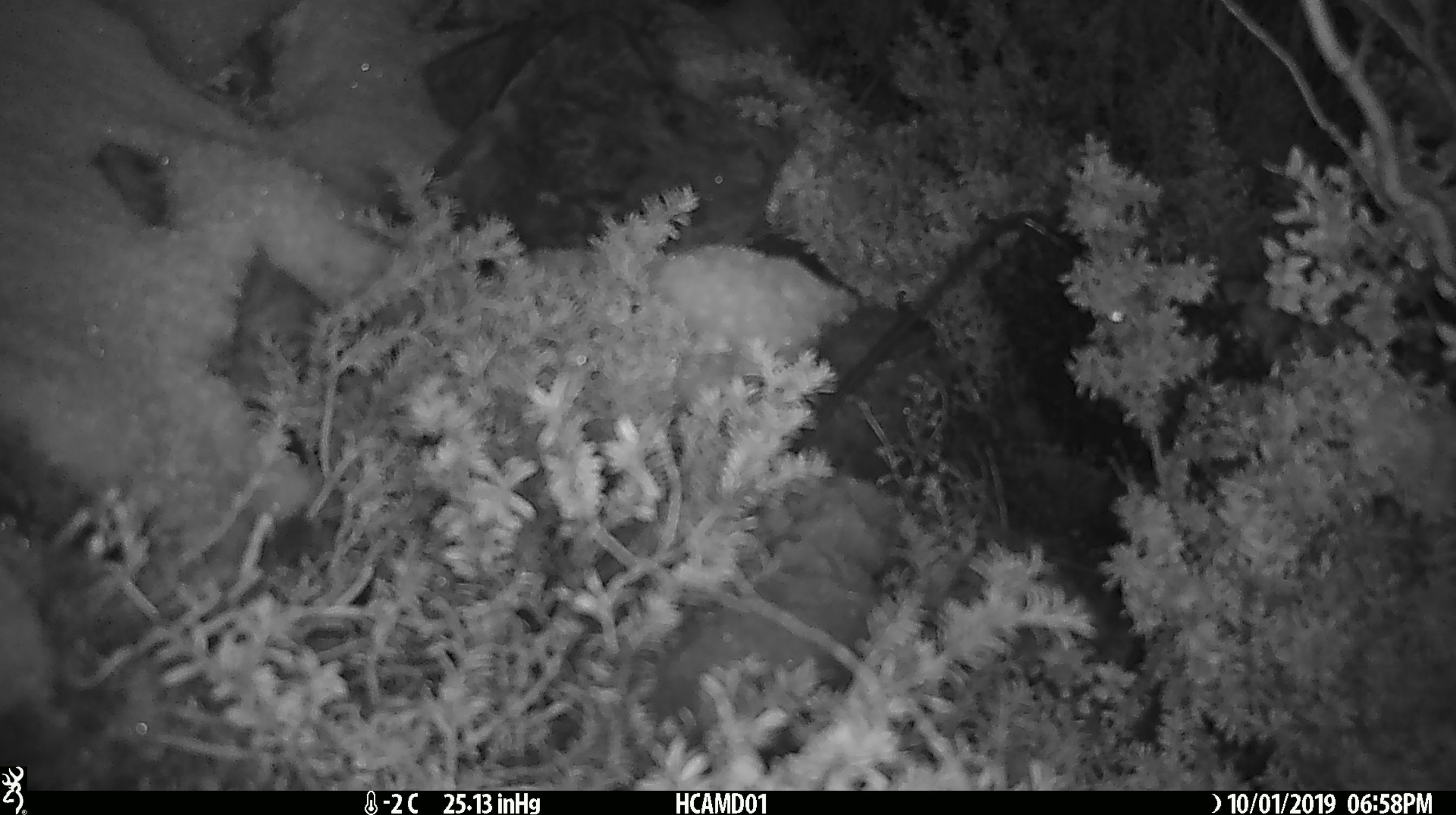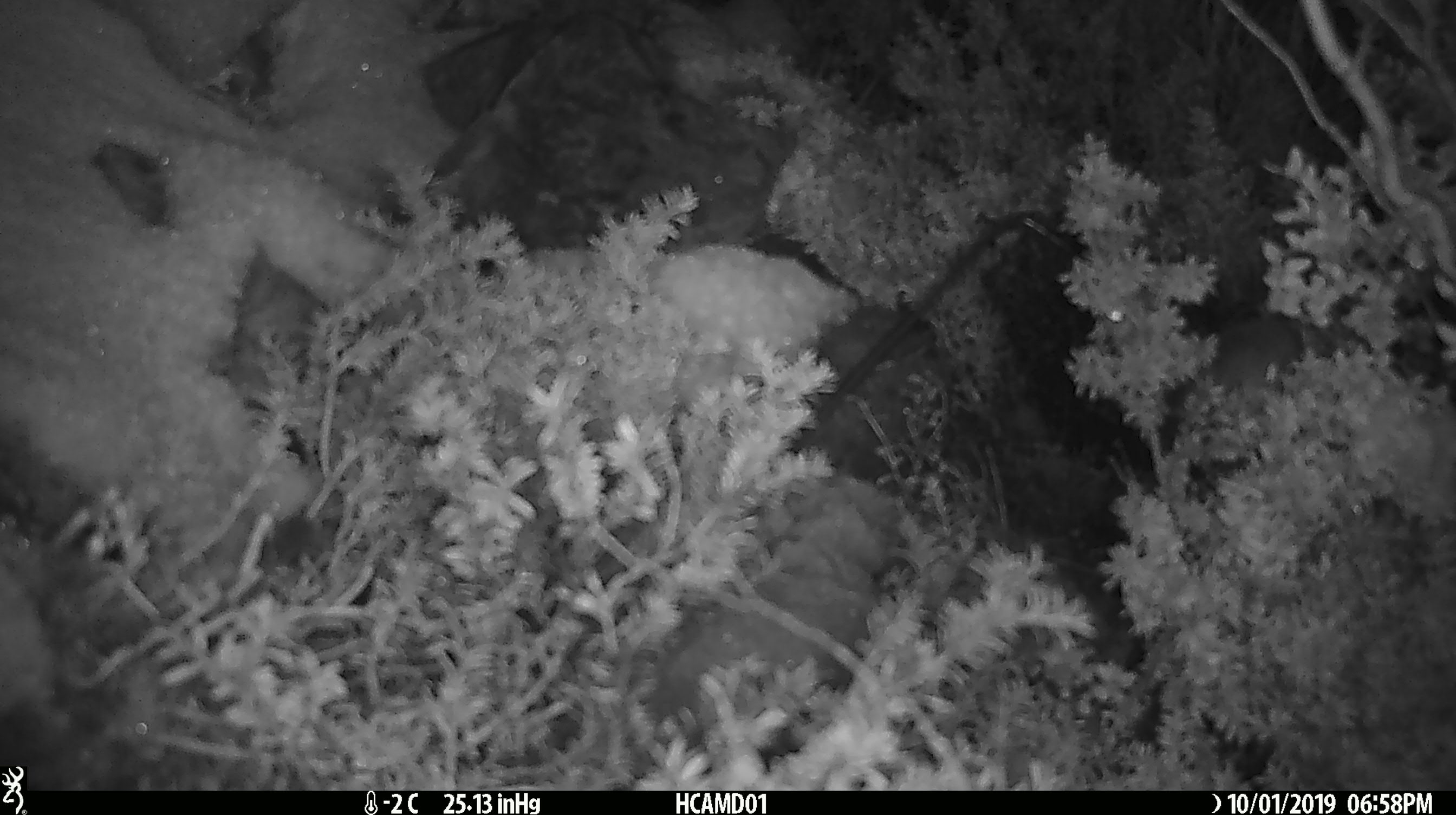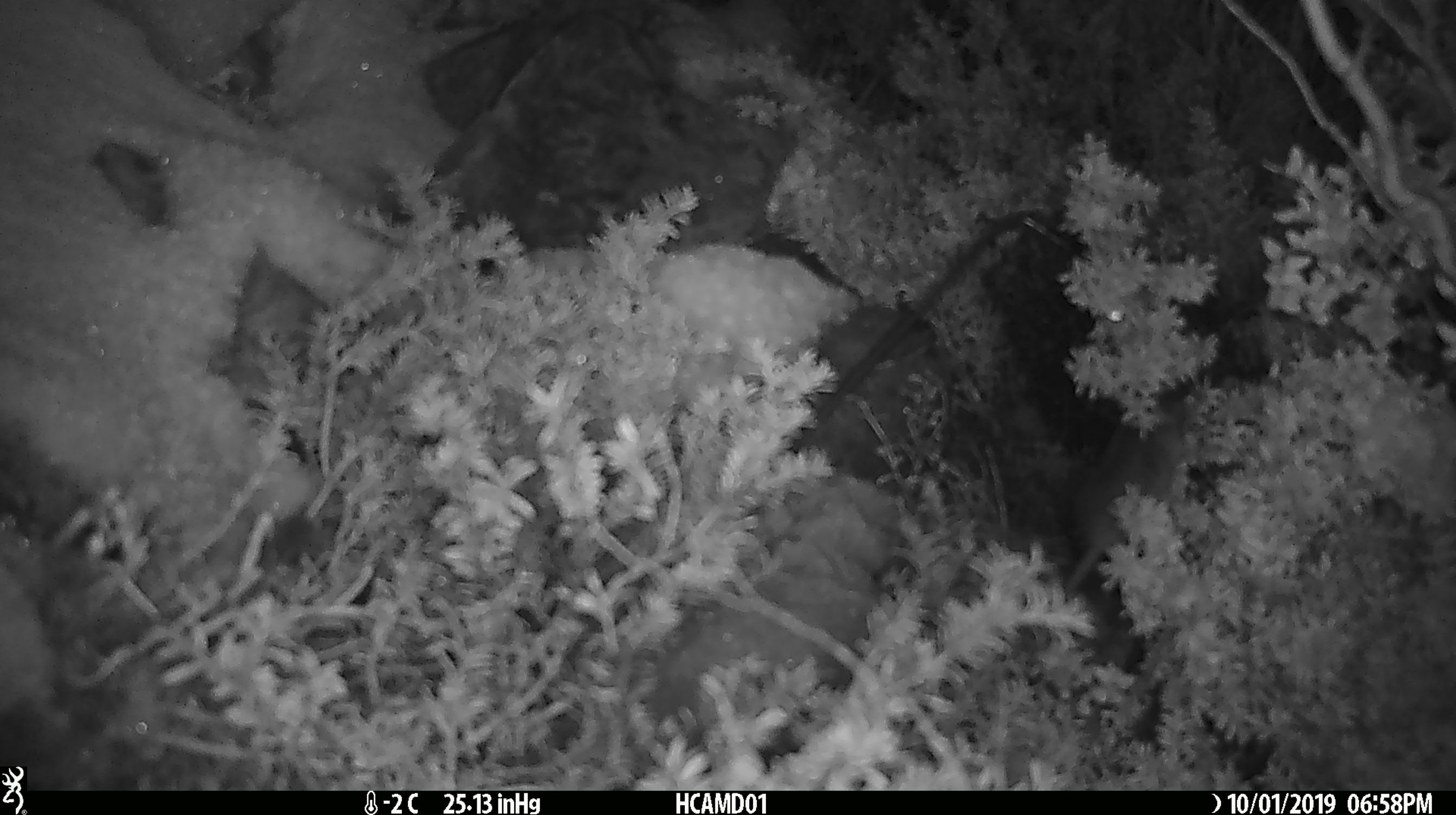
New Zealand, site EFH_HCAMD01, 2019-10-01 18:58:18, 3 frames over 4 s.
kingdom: Animalia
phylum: Chordata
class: Mammalia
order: Rodentia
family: Muridae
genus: Mus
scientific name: Mus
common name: mouse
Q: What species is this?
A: Mouse (Mus).